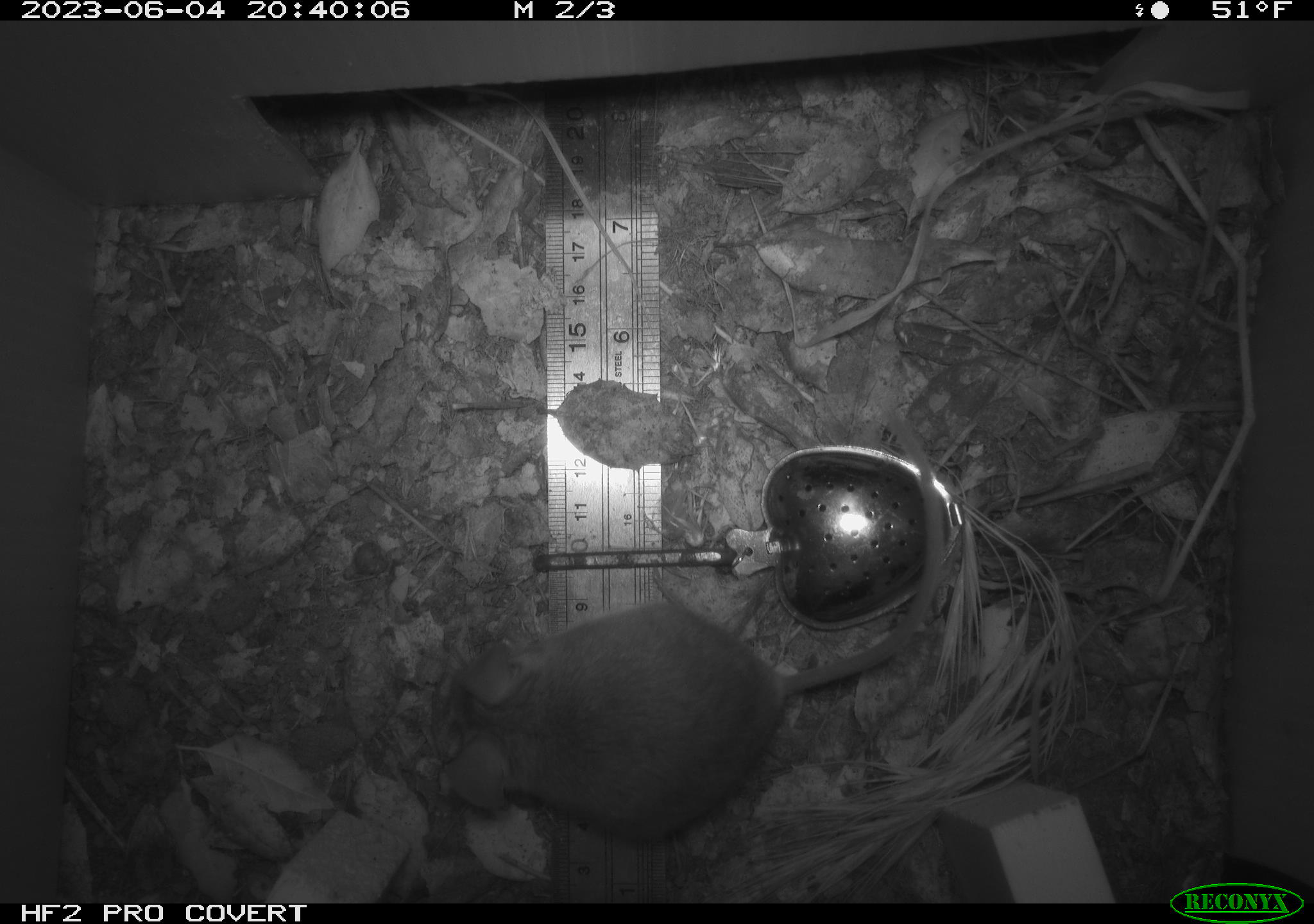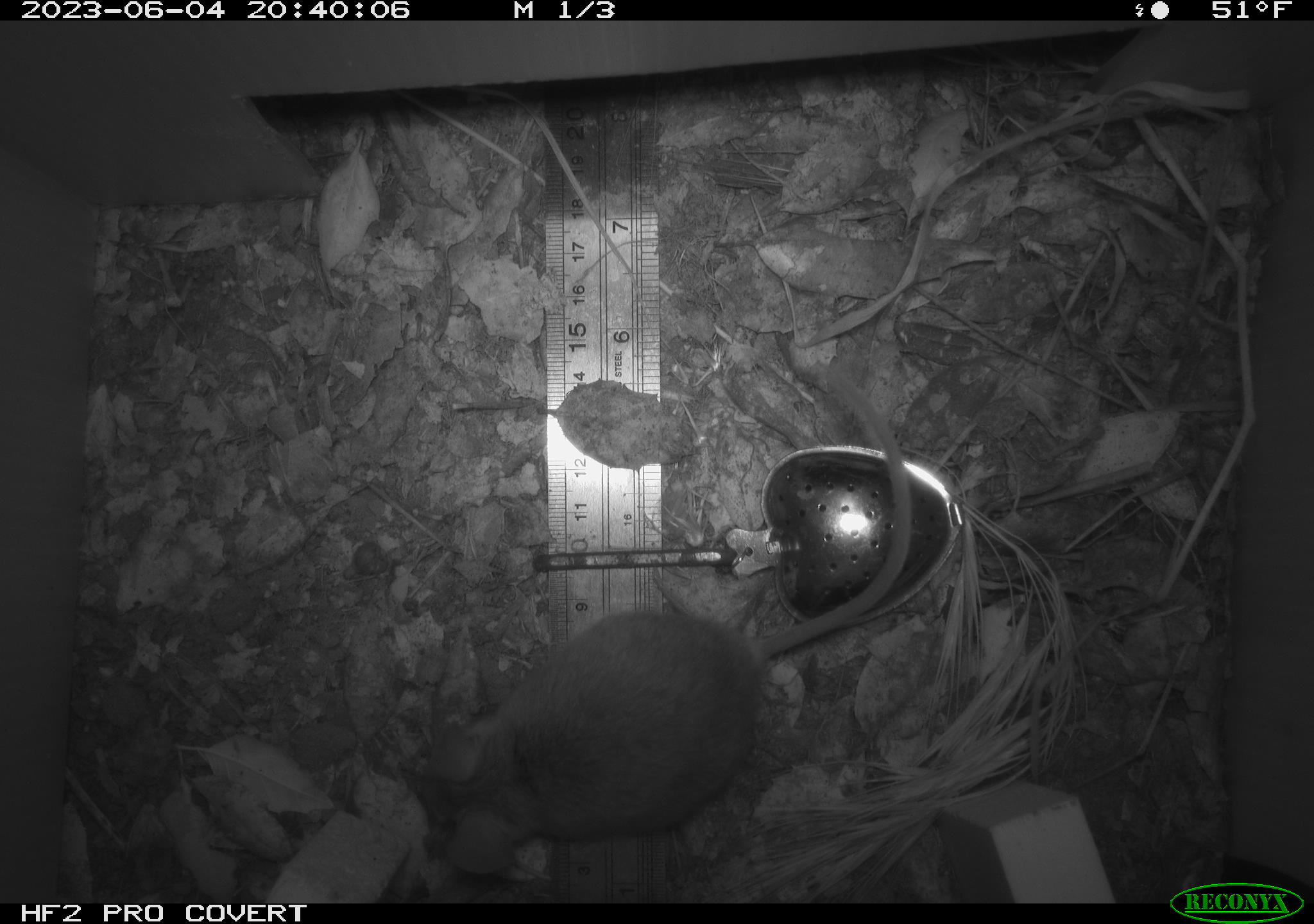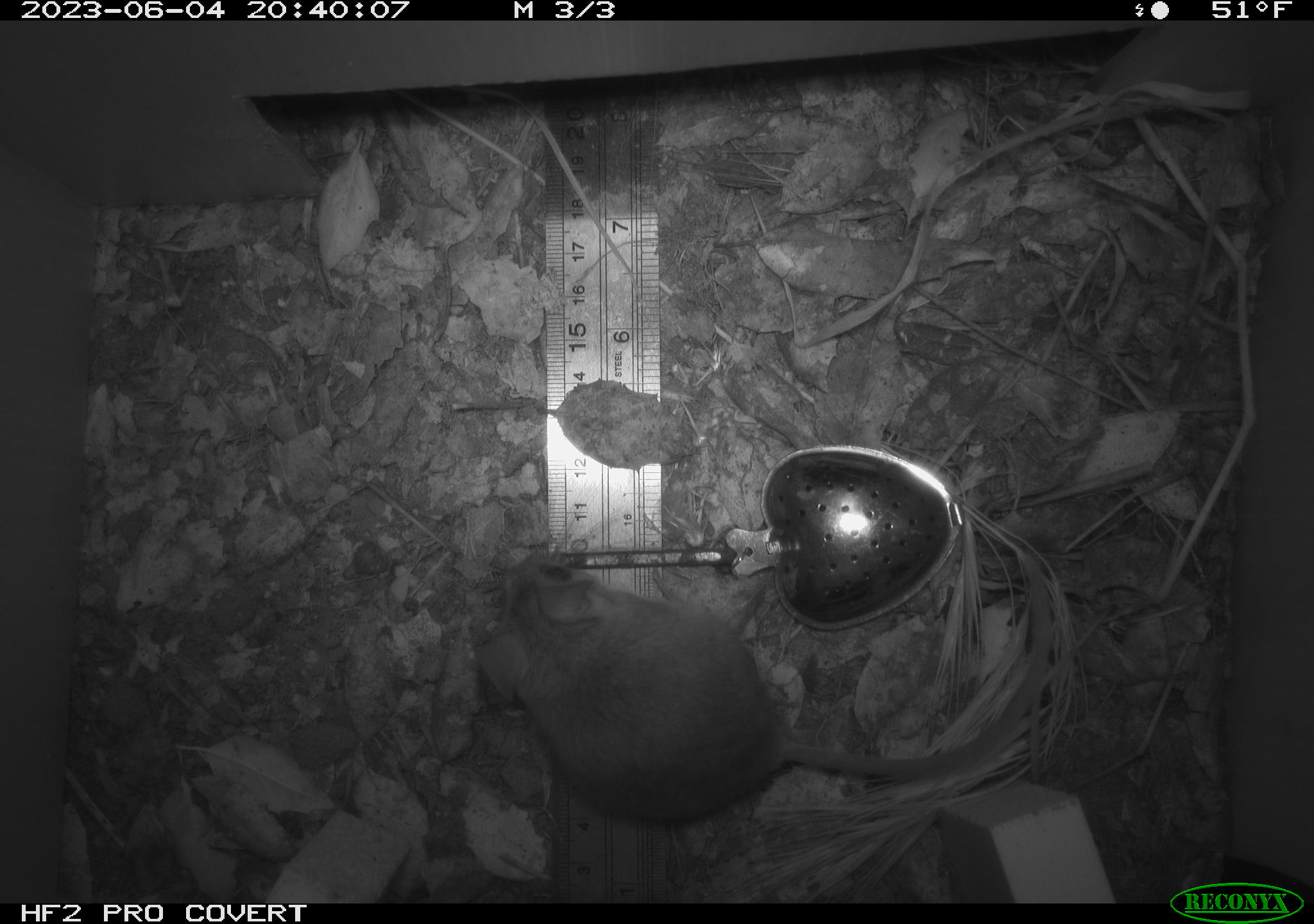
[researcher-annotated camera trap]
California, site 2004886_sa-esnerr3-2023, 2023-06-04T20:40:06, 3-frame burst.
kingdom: Animalia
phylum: Chordata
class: Mammalia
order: Rodentia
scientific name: Rodentia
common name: mouse species